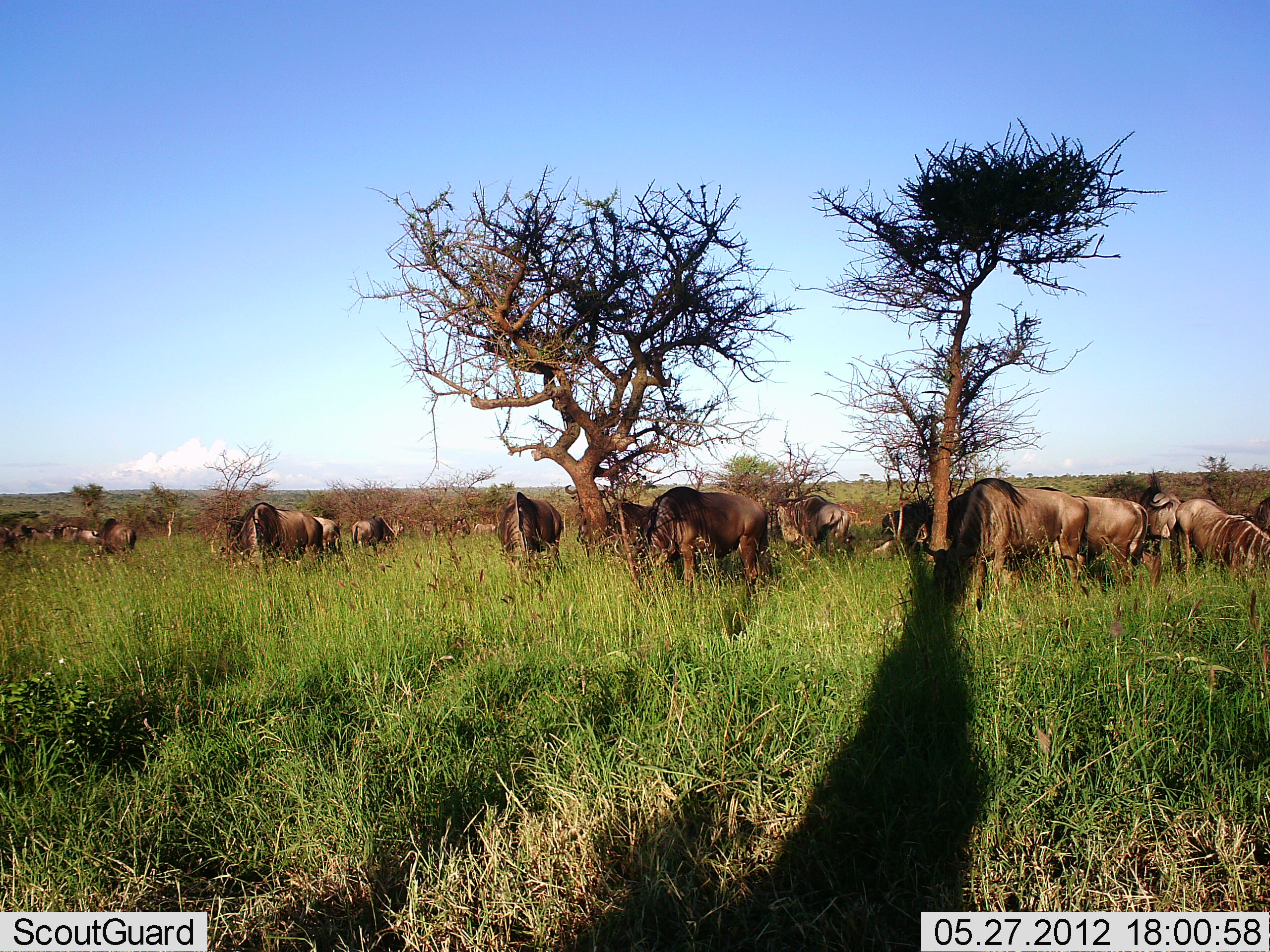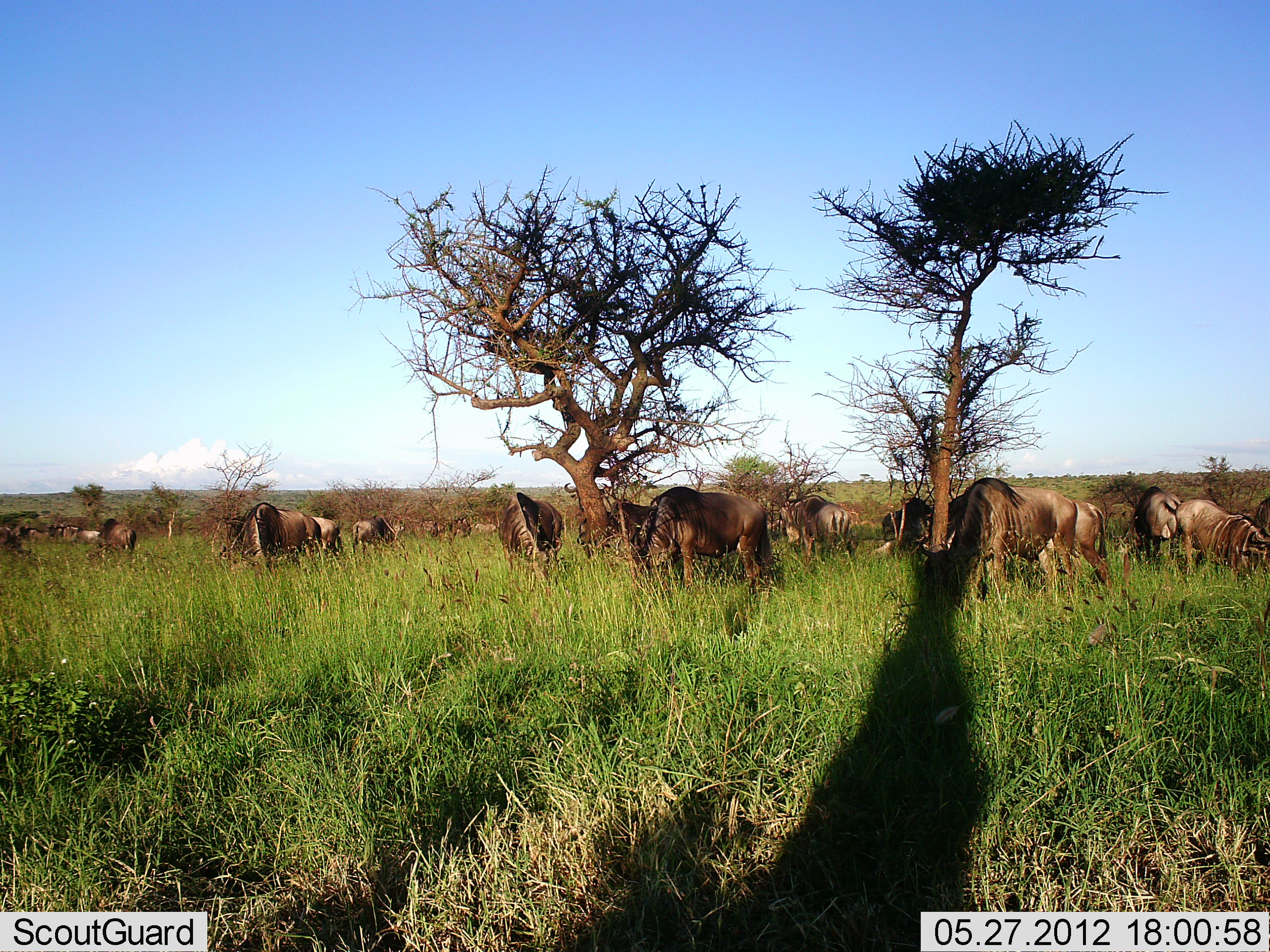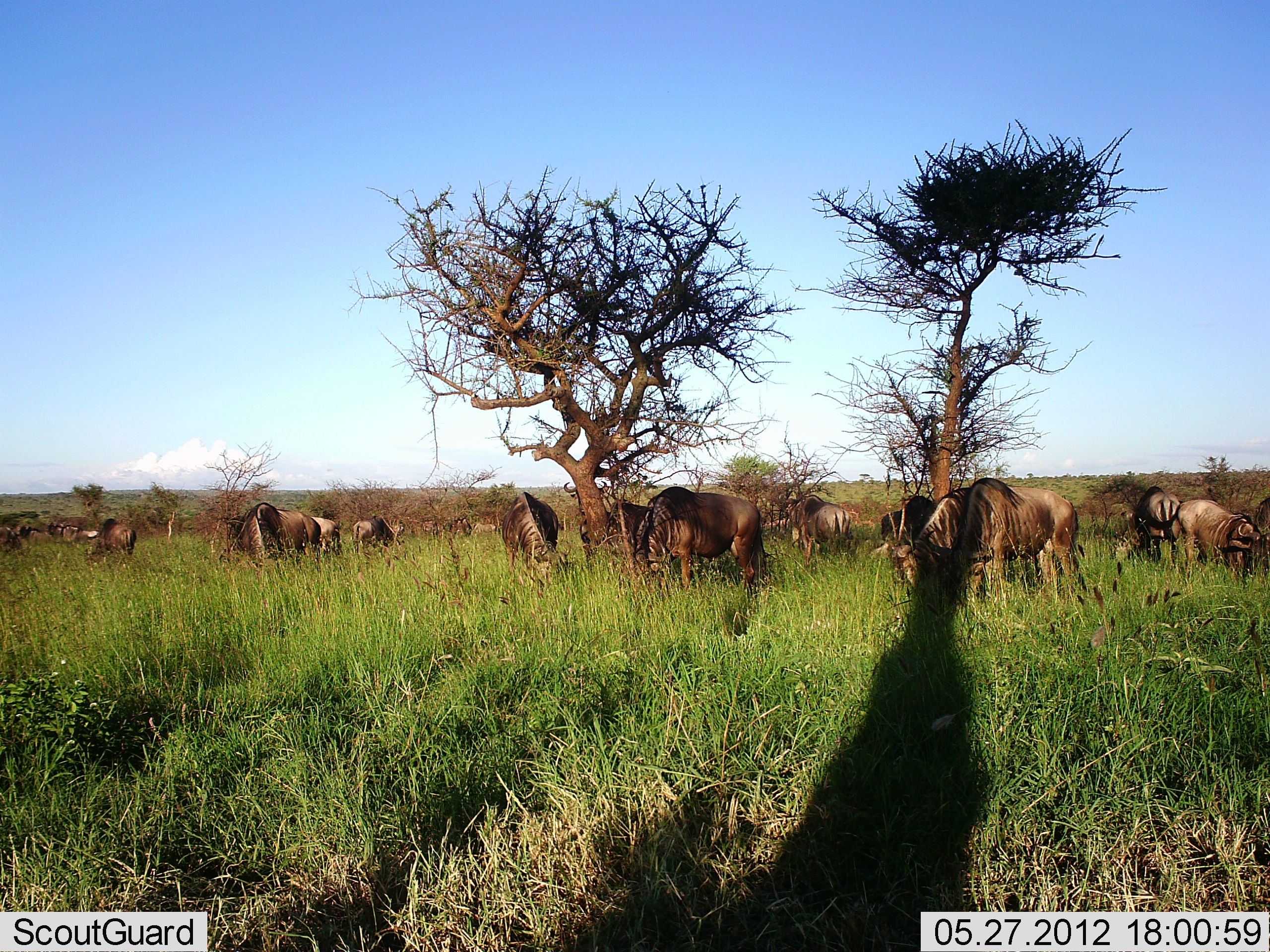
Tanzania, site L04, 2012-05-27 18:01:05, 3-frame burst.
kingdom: Animalia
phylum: Chordata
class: Mammalia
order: Artiodactyla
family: Bovidae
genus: Connochaetes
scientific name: Connochaetes taurinus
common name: blue wildebeest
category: wildebeest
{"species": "wildebeest (blue wildebeest) (Connochaetes taurinus)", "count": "11-50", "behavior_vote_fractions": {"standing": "20%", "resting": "0%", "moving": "30%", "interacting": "20%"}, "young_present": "0%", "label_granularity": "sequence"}